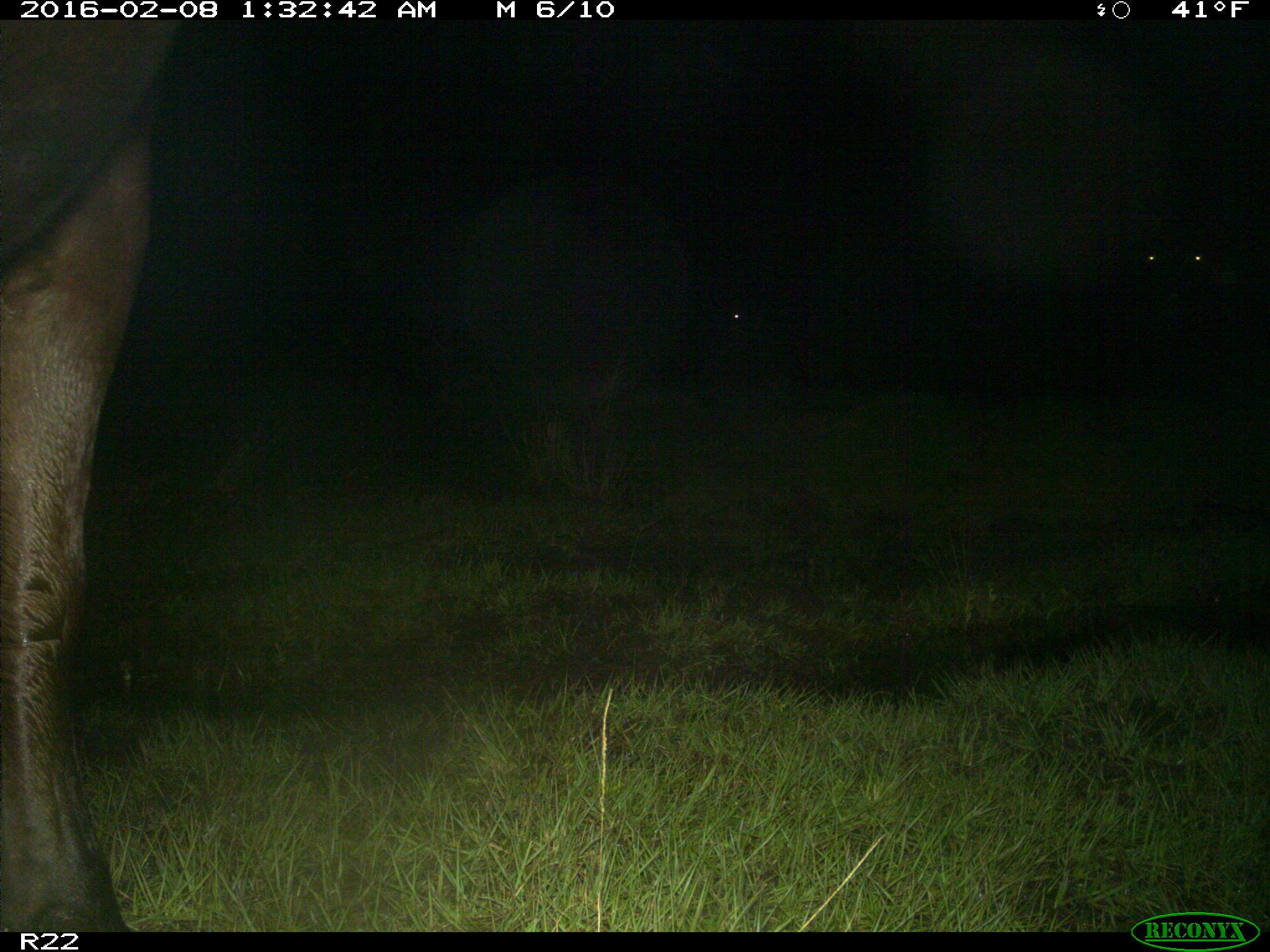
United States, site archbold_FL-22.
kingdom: Animalia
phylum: Chordata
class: Mammalia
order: Artiodactyla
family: Bovidae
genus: Bos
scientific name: Bos taurus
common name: domestic cow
Bos taurus (domestic cow).